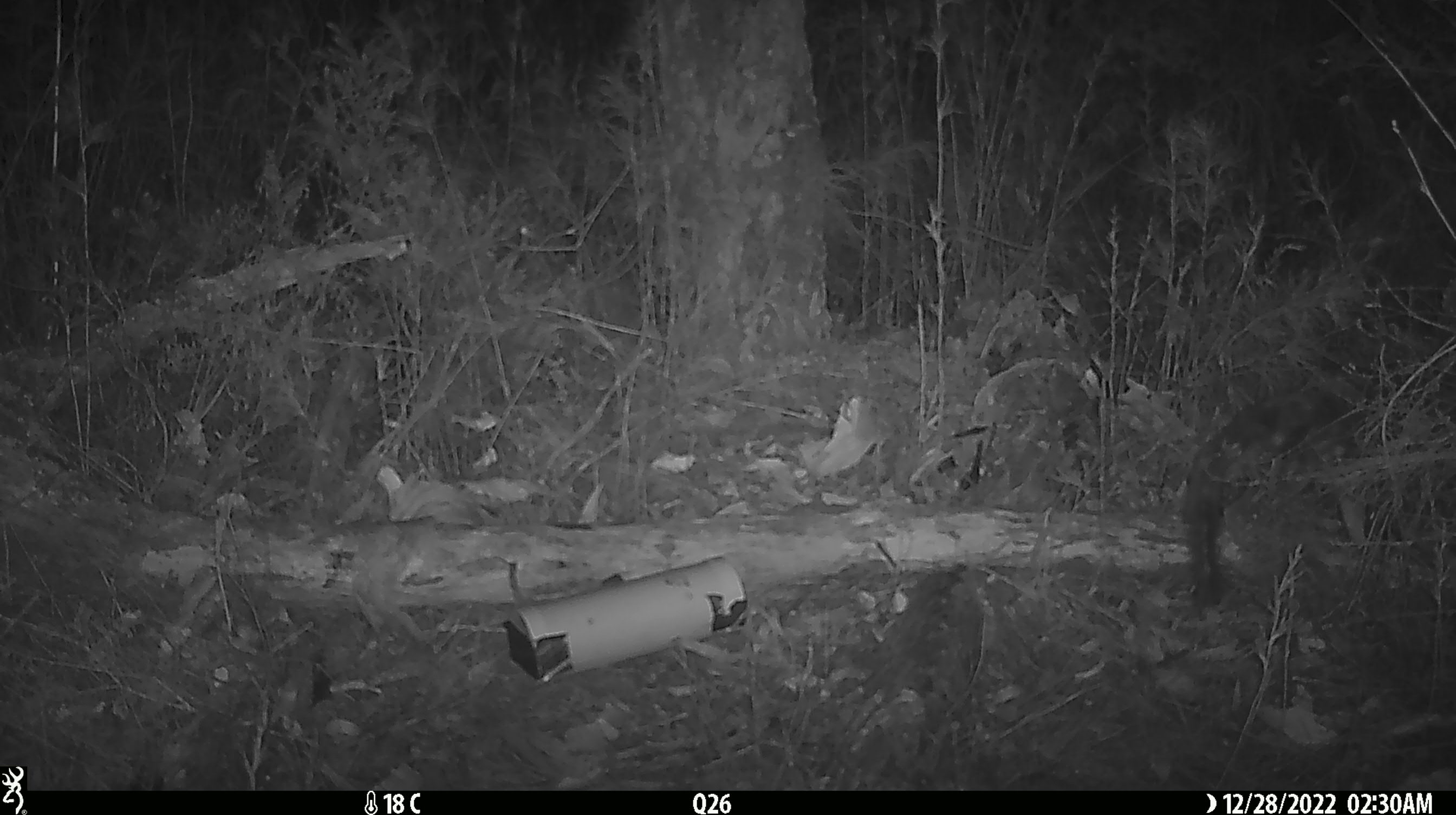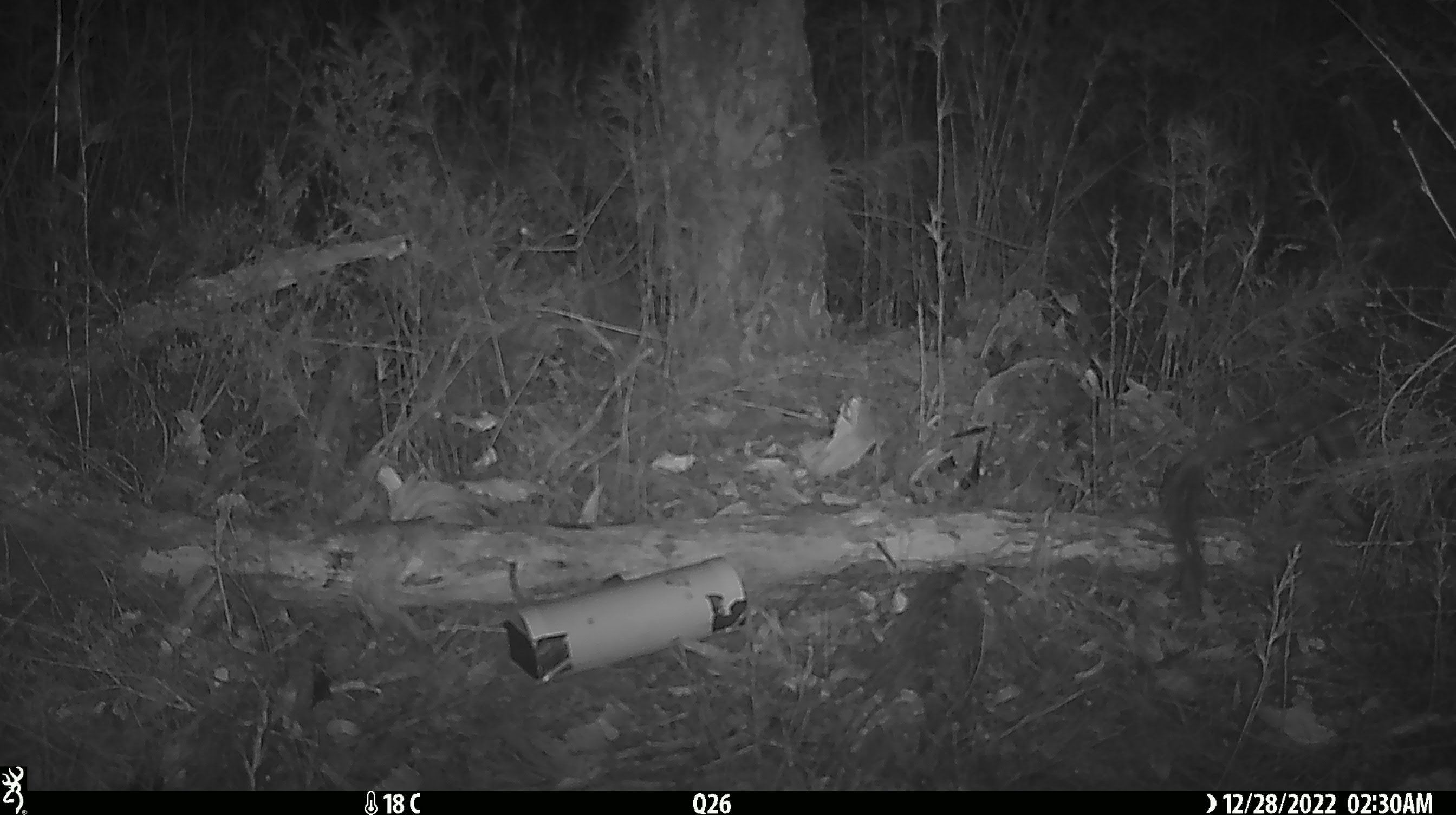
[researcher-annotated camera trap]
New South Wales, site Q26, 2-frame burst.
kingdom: Animalia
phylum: Chordata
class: Mammalia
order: Dasyuromorphia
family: Dasyuridae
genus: Dasyurus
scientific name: Dasyurus maculatus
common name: spotted-tailed quoll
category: quoll